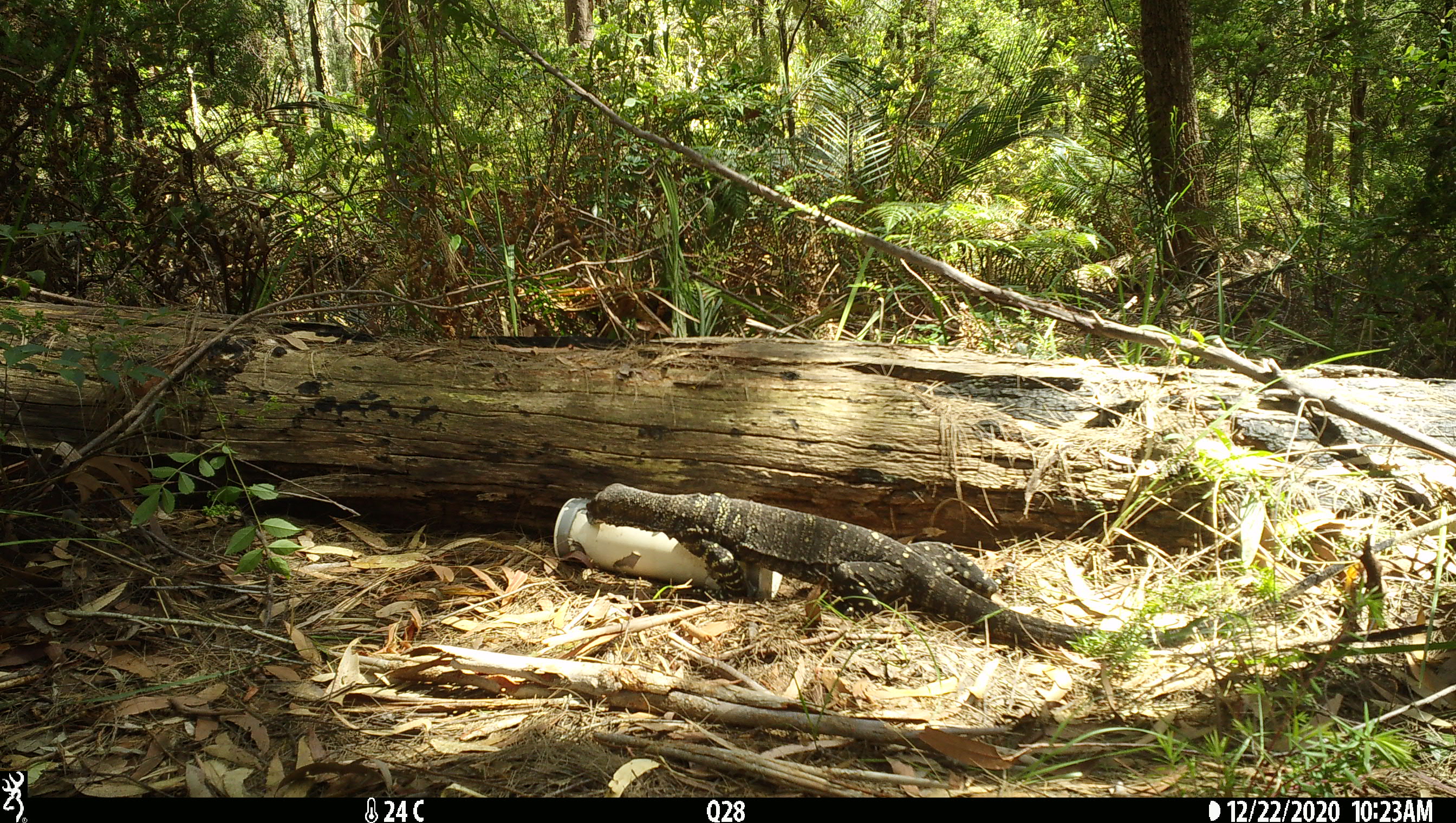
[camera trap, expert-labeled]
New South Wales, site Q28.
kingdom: Animalia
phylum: Chordata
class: Reptilia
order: Squamata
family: Varanidae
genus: Varanus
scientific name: Varanus varius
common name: lace monitor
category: goanna